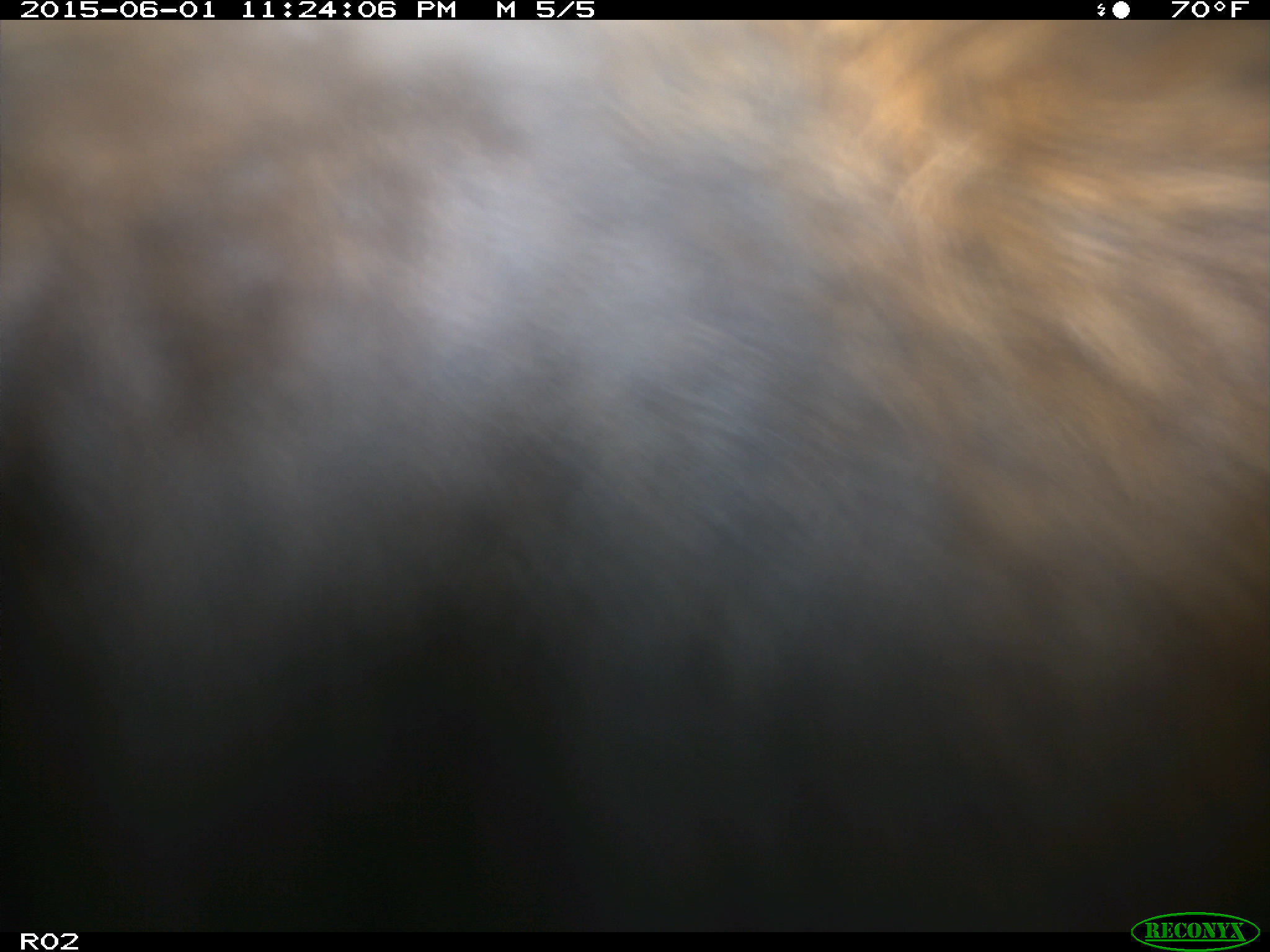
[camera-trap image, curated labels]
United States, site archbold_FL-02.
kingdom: Animalia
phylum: Chordata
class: Mammalia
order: Artiodactyla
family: Bovidae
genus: Bos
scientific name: Bos taurus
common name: domestic cow